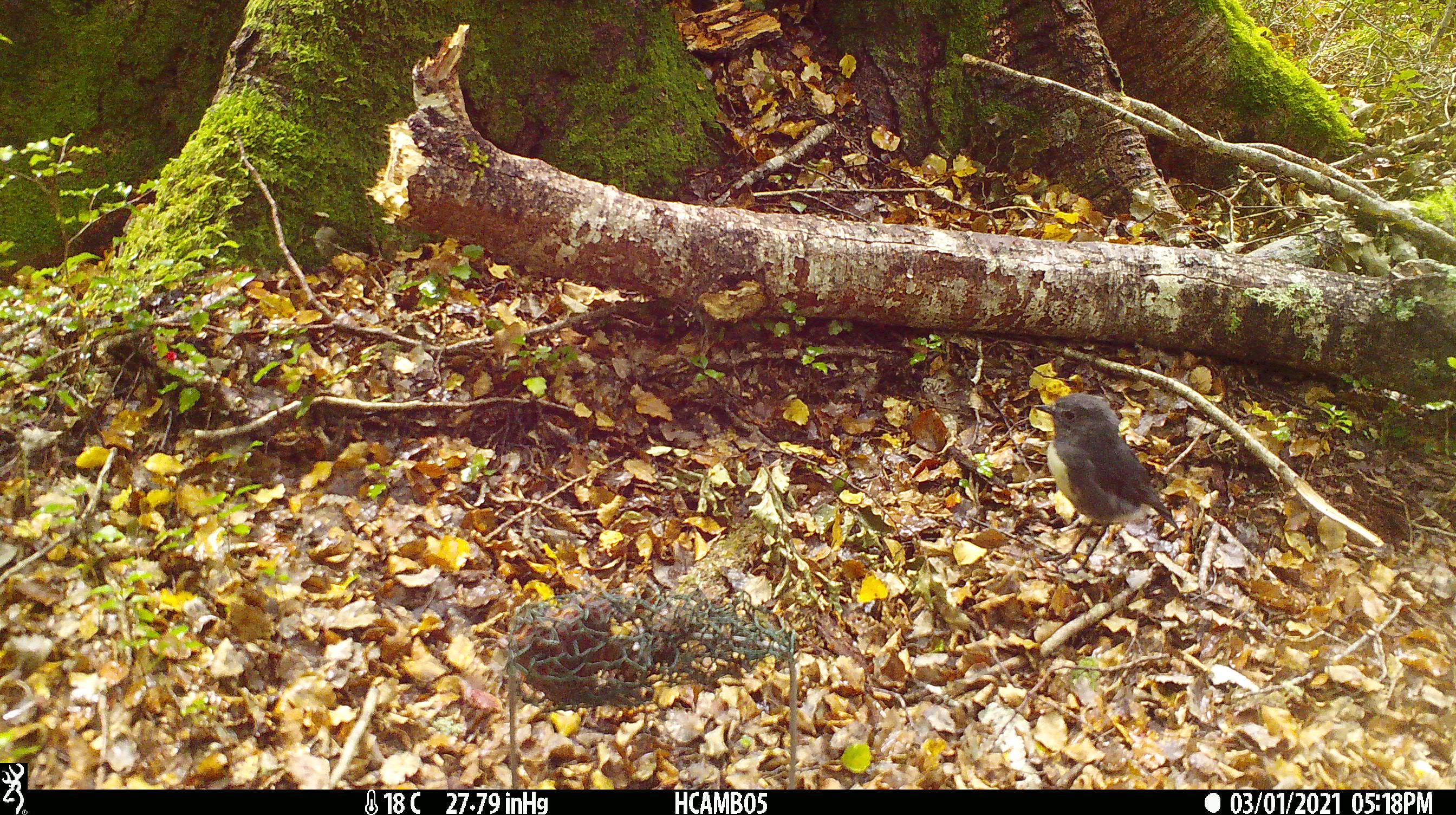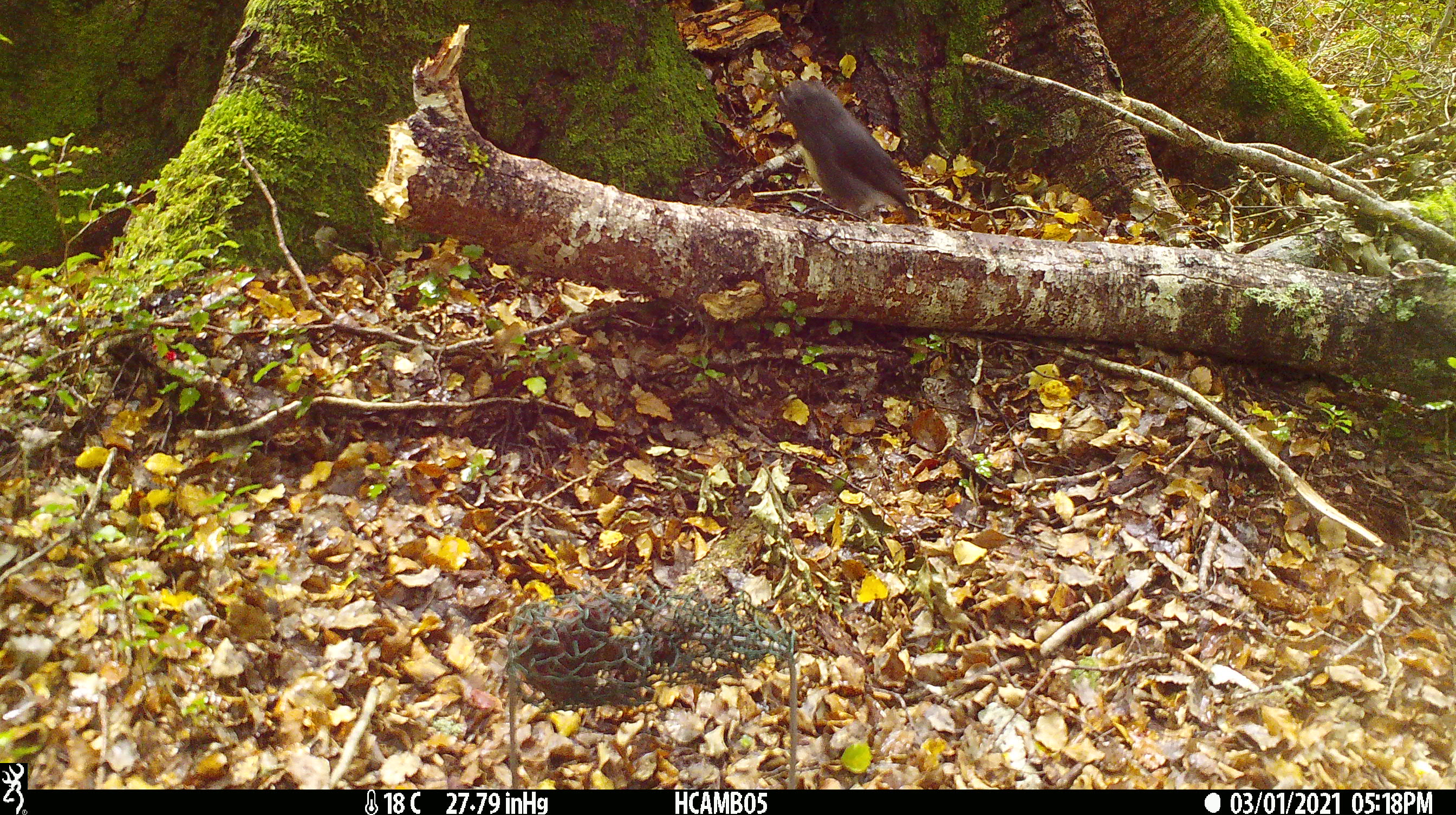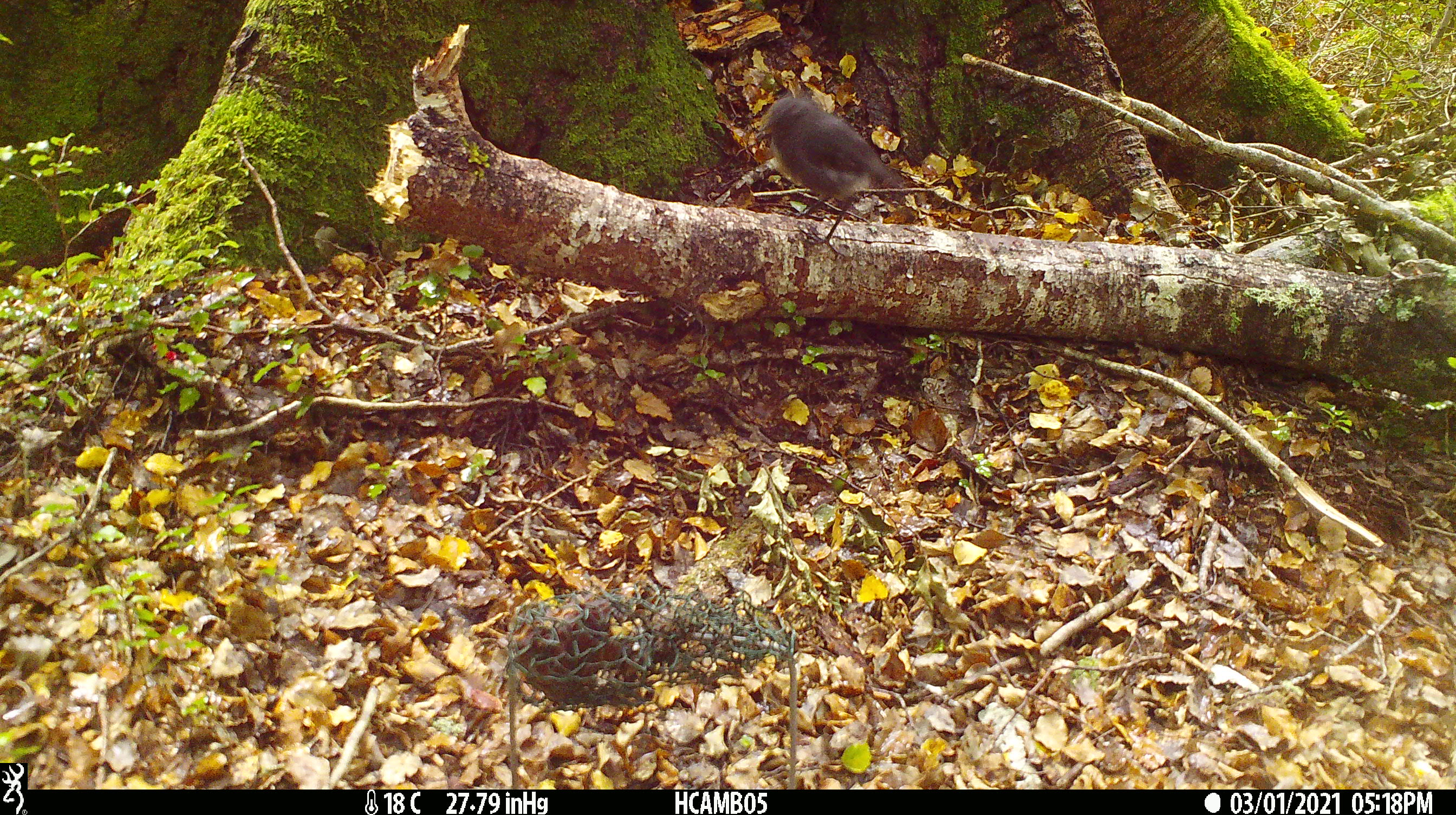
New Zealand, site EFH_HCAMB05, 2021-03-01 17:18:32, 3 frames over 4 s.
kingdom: Animalia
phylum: Chordata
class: Aves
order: Passeriformes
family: Petroicidae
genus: Petroica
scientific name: Petroica australis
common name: new zealand robin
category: robin